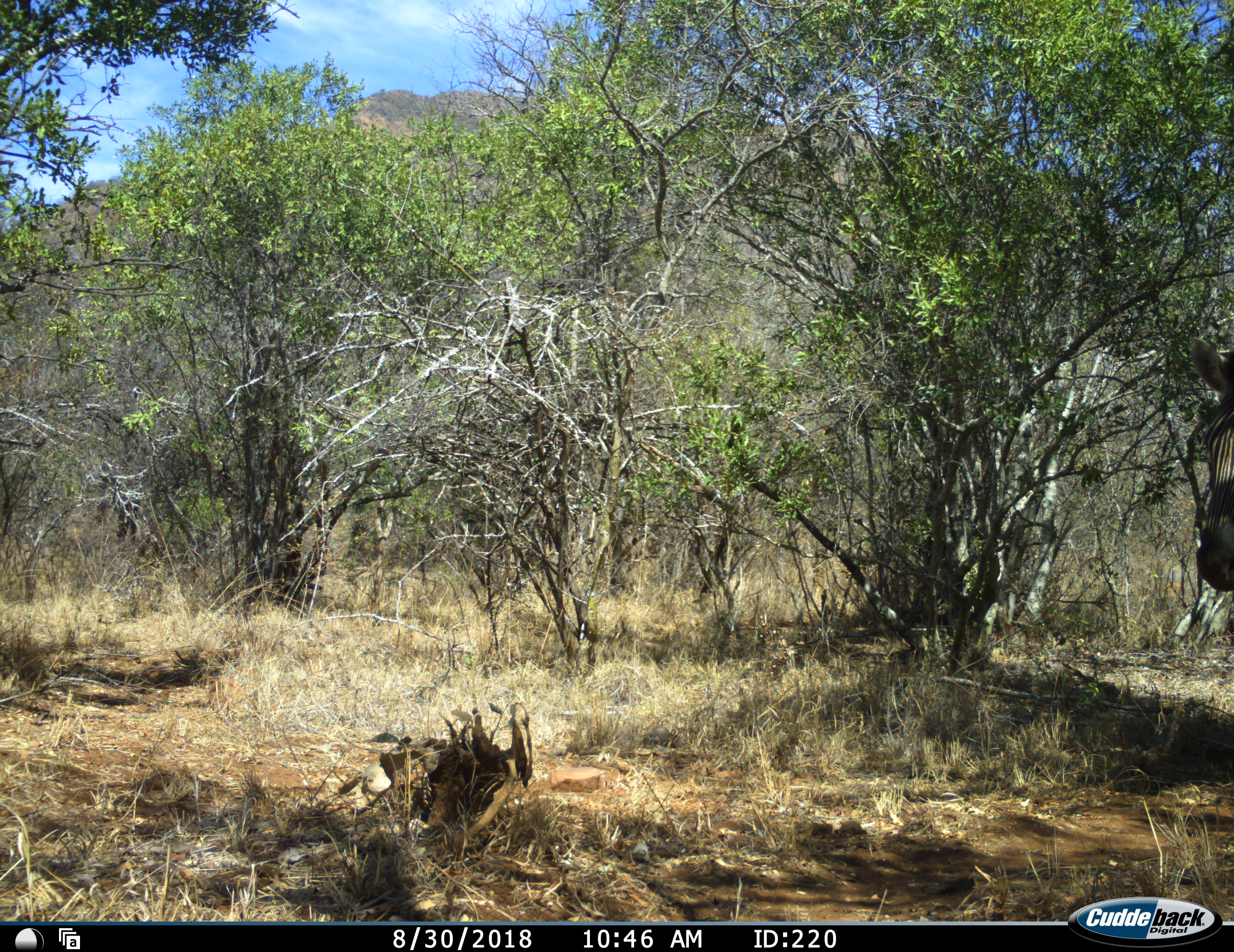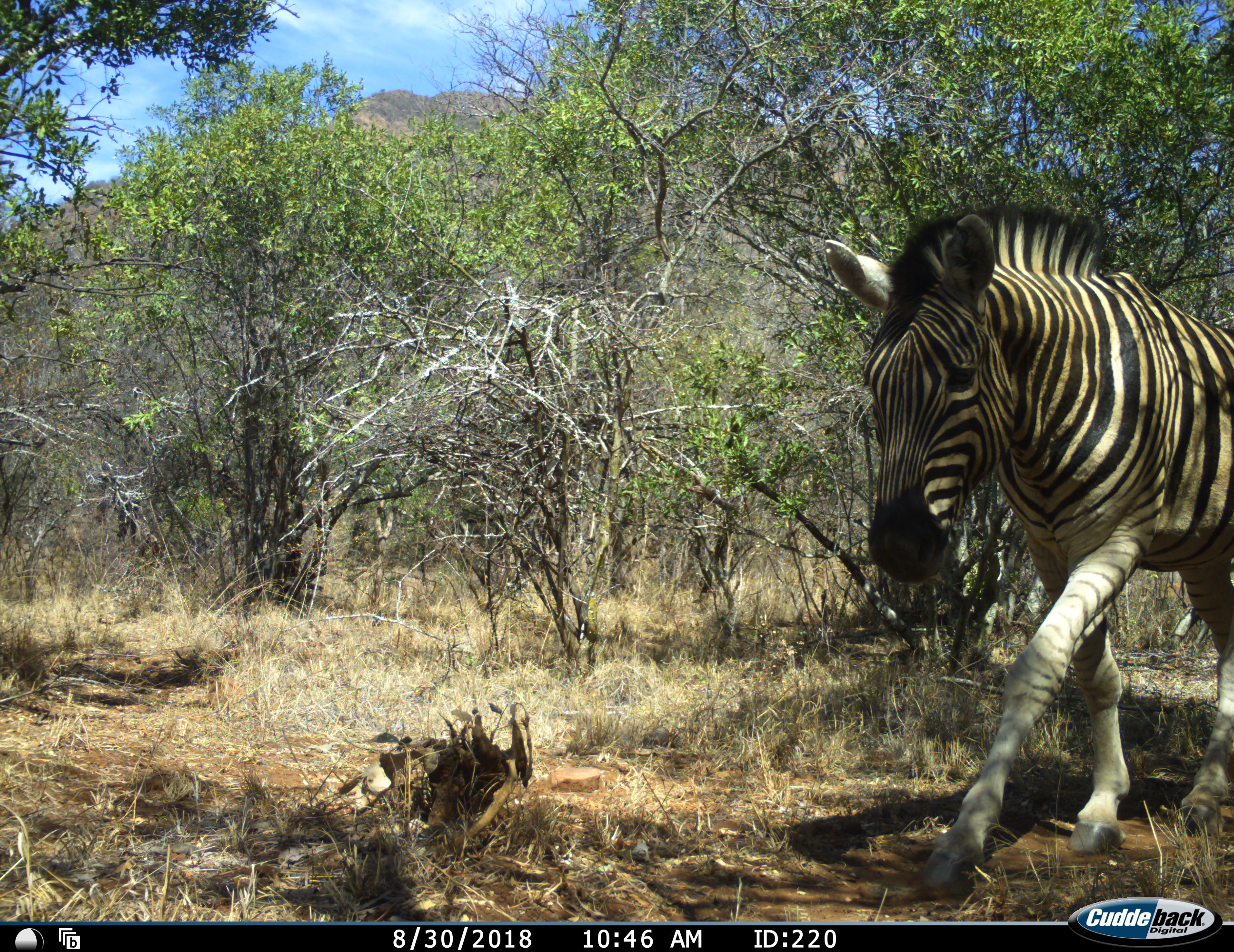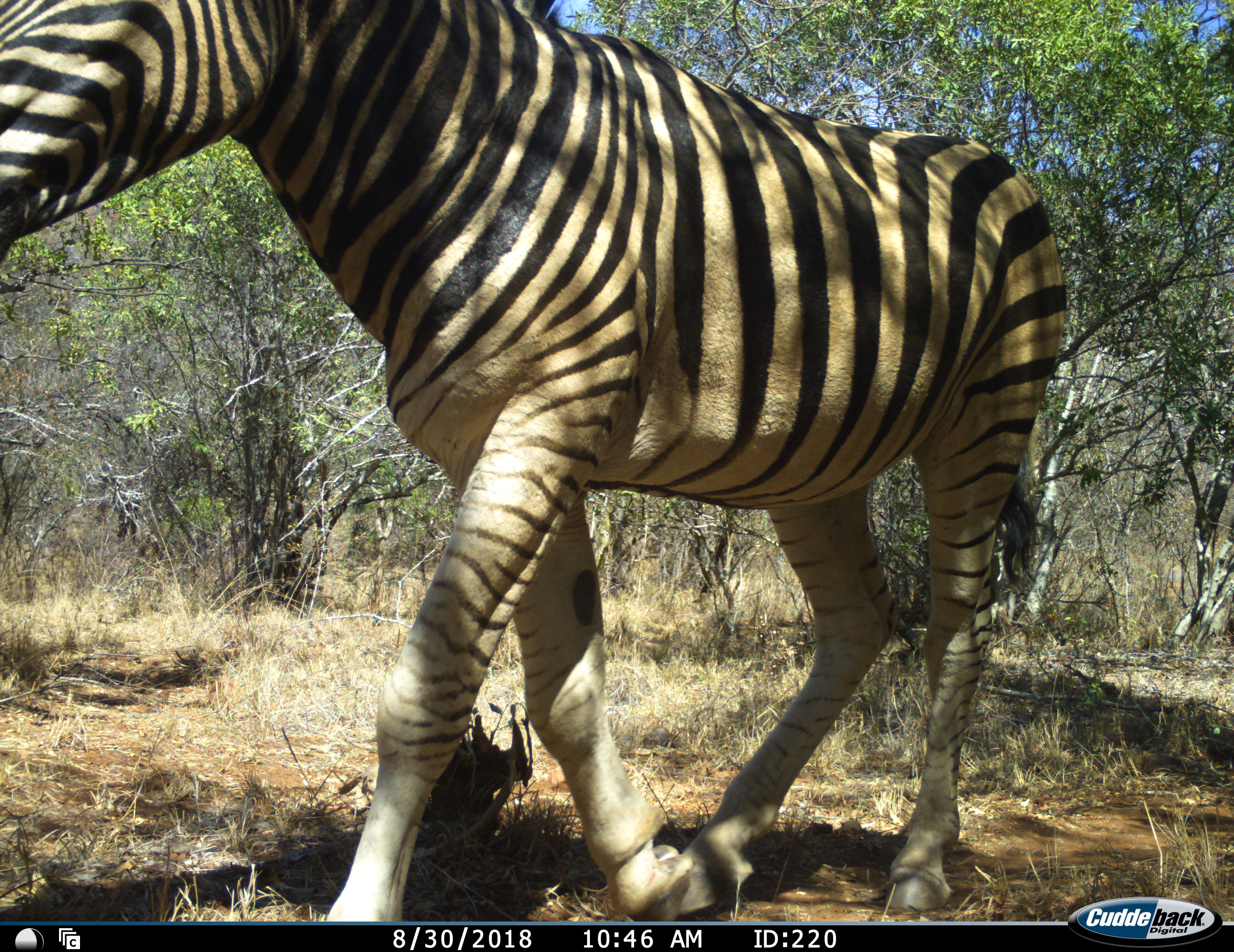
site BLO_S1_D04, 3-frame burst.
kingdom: Animalia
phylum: Chordata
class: Mammalia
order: Perissodactyla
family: Equidae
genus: Equus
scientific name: Equus quagga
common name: plains zebra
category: zebraplains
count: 1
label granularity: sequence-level